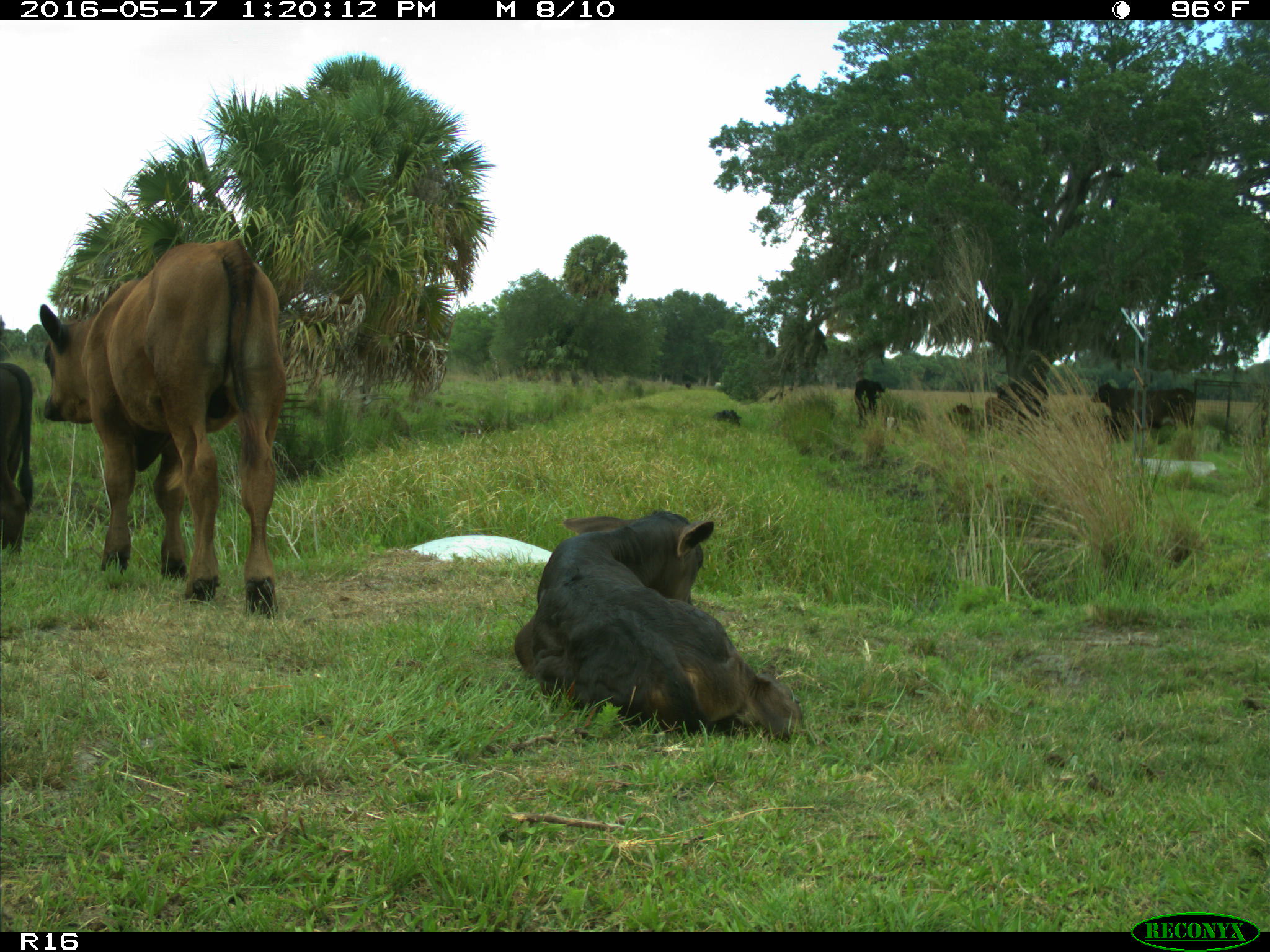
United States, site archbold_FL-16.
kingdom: Animalia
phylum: Chordata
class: Mammalia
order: Artiodactyla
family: Bovidae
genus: Bos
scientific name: Bos taurus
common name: domestic cow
Bos taurus (domestic cow).